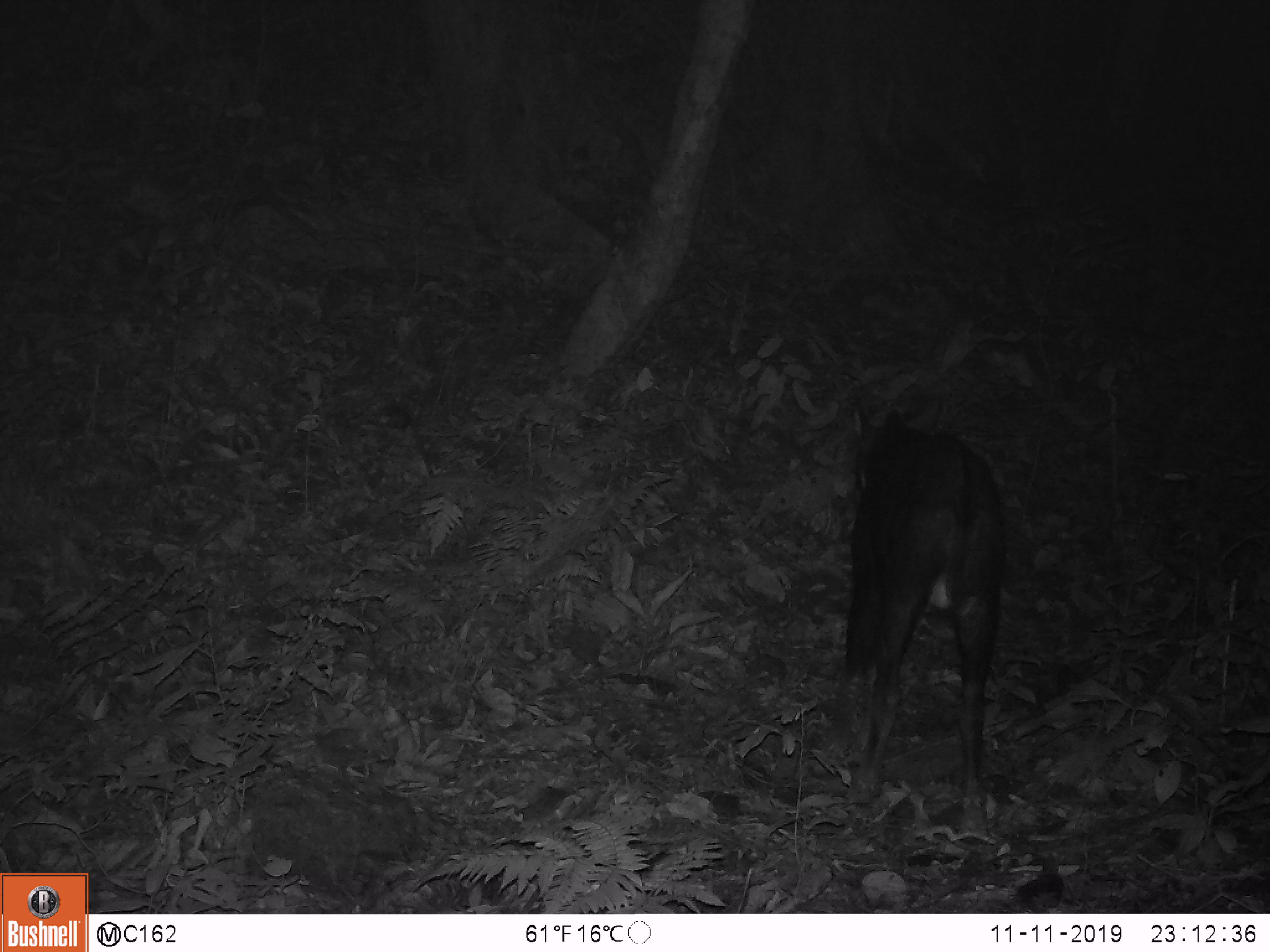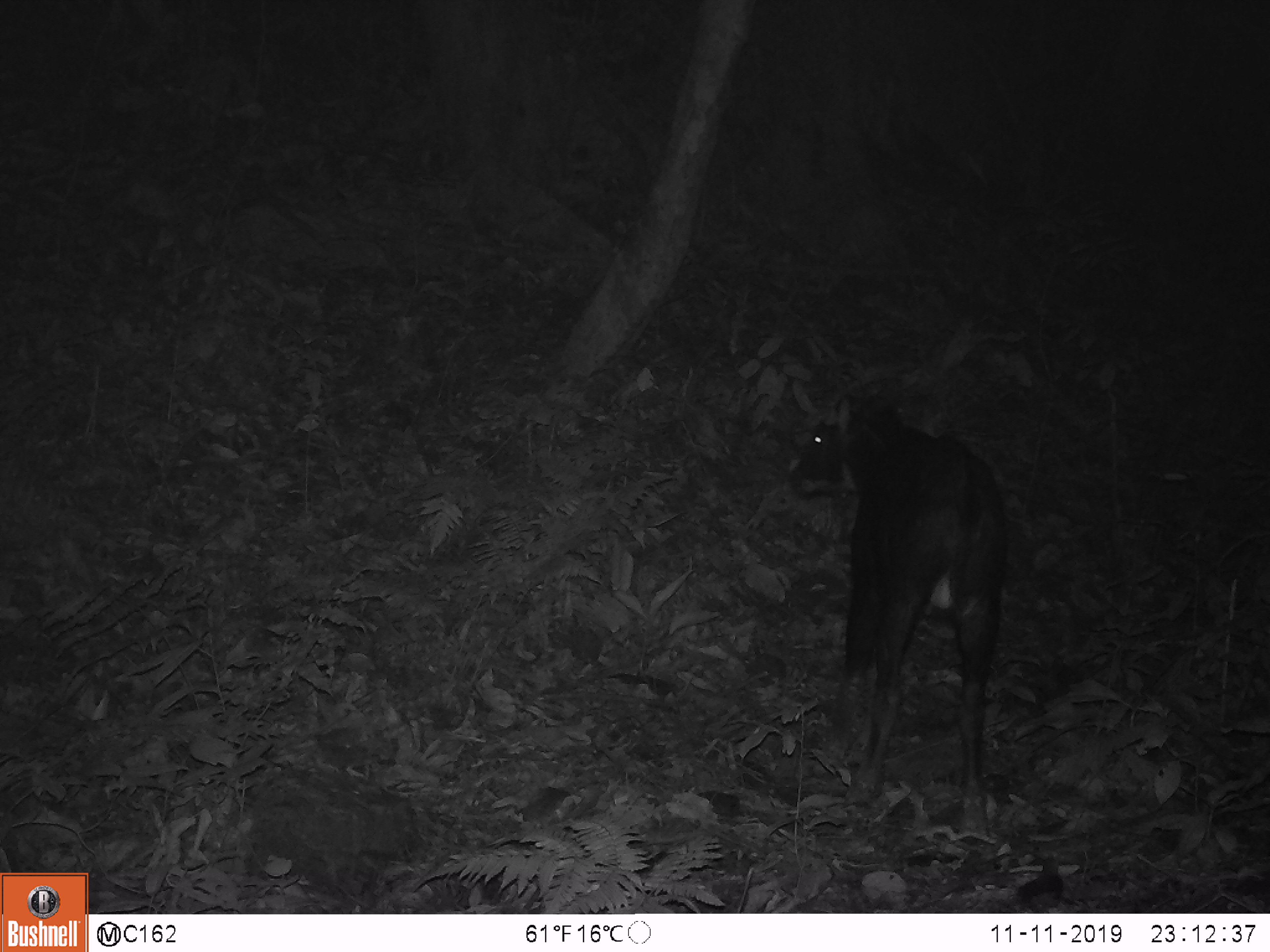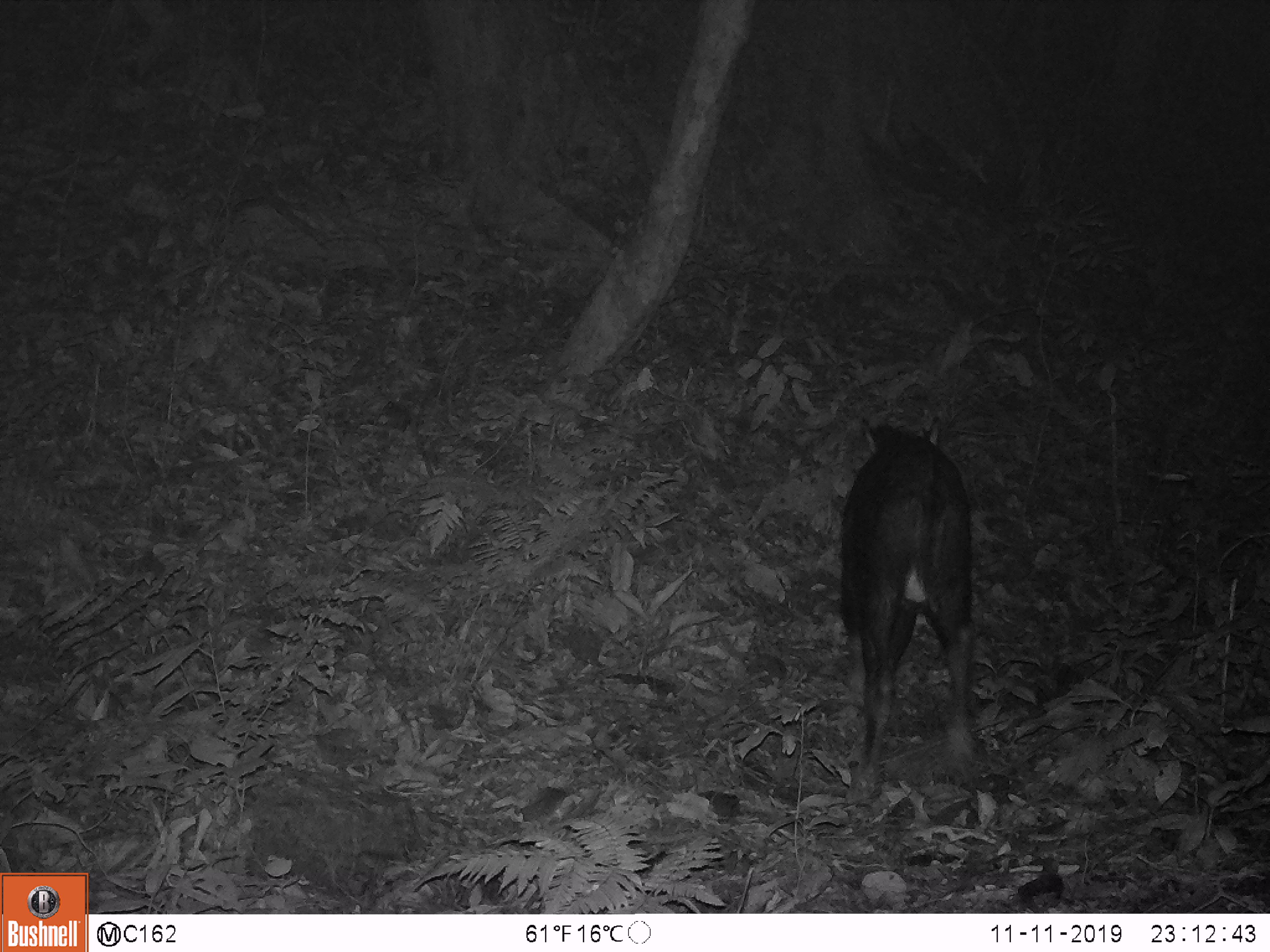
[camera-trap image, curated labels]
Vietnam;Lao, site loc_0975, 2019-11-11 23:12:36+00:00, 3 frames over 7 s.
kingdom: Animalia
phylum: Chordata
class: Mammalia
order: Artiodactyla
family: Bovidae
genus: Capricornis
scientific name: Capricornis sumatraensis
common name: chinese serow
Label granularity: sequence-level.